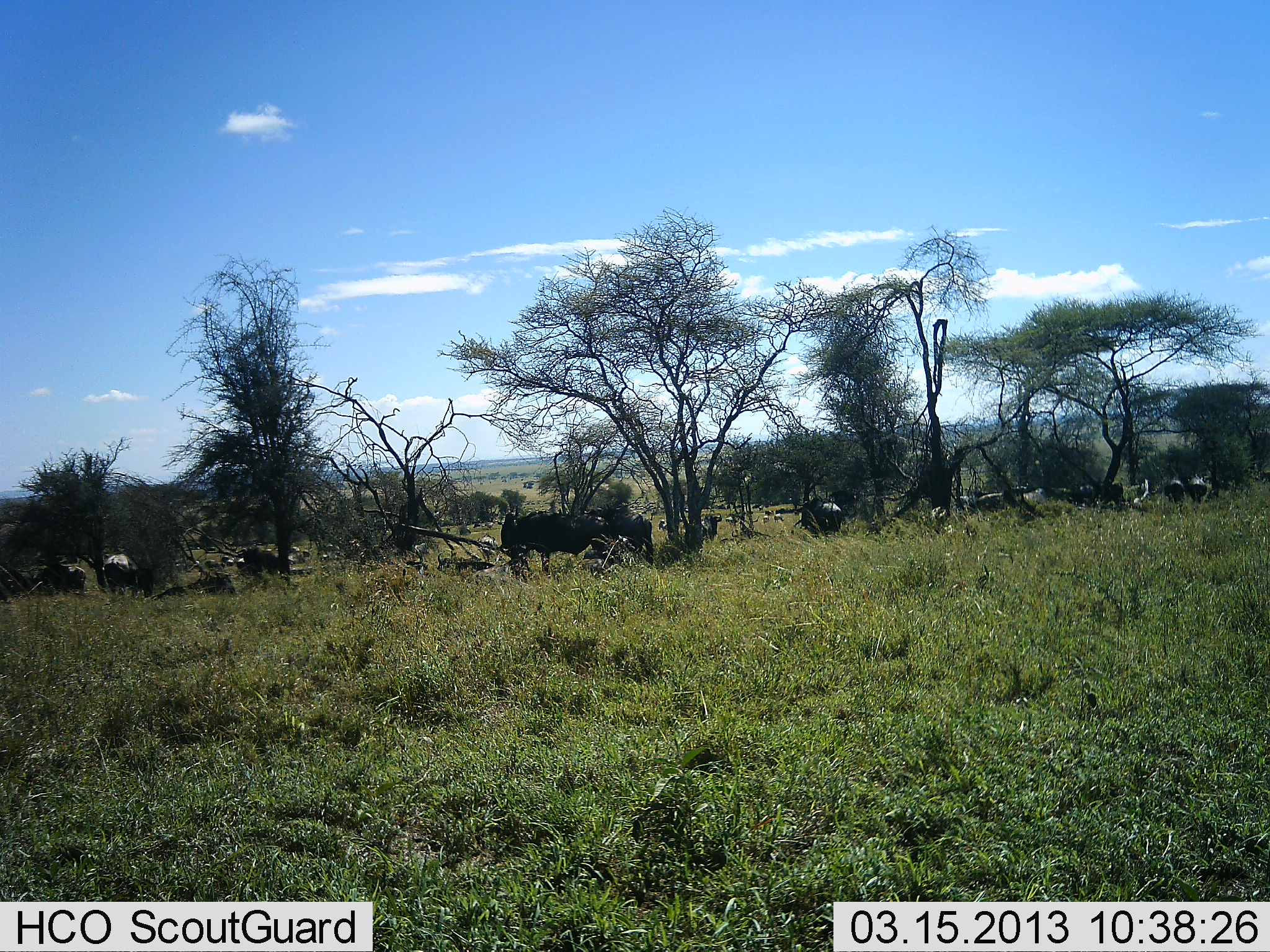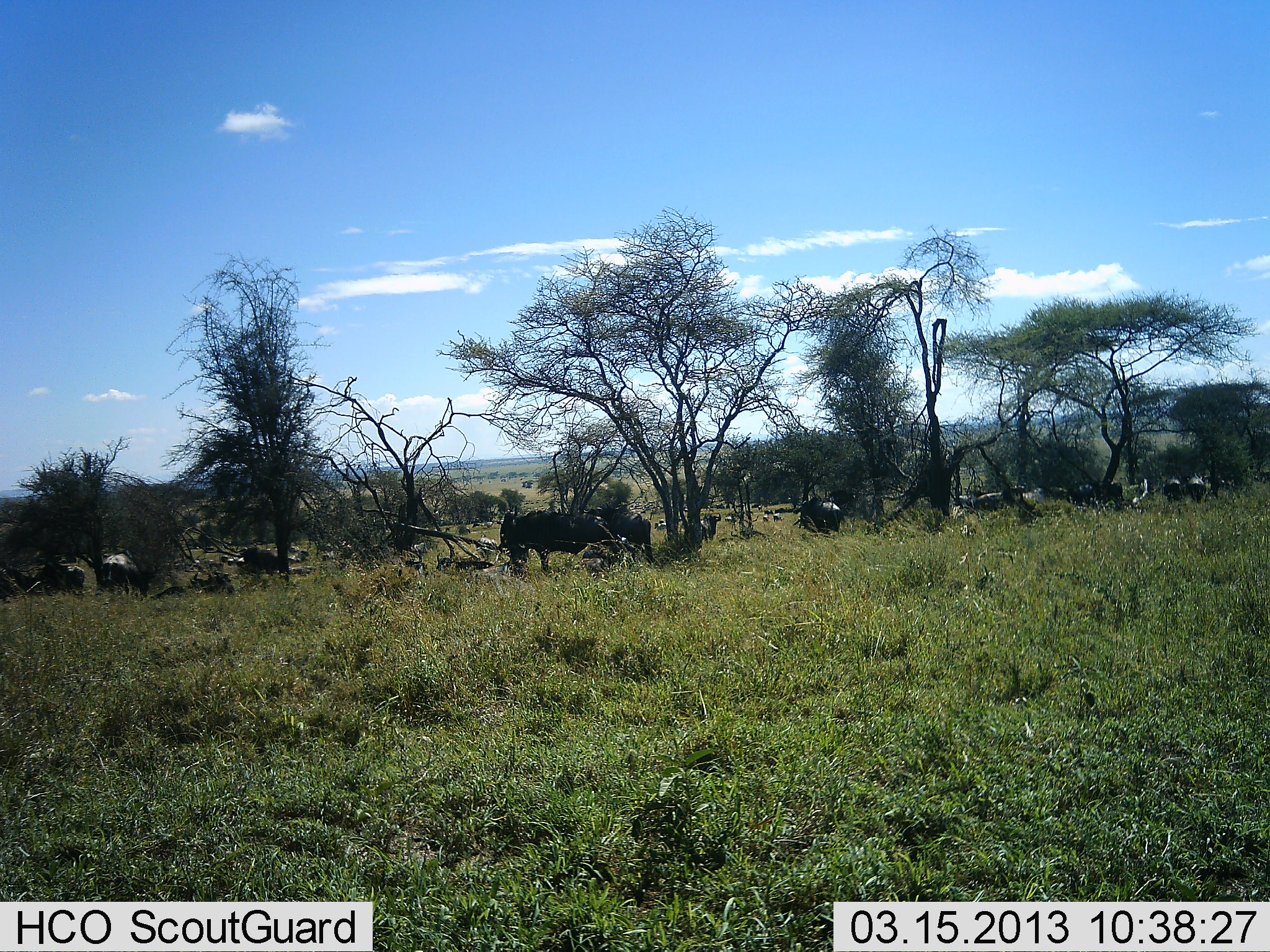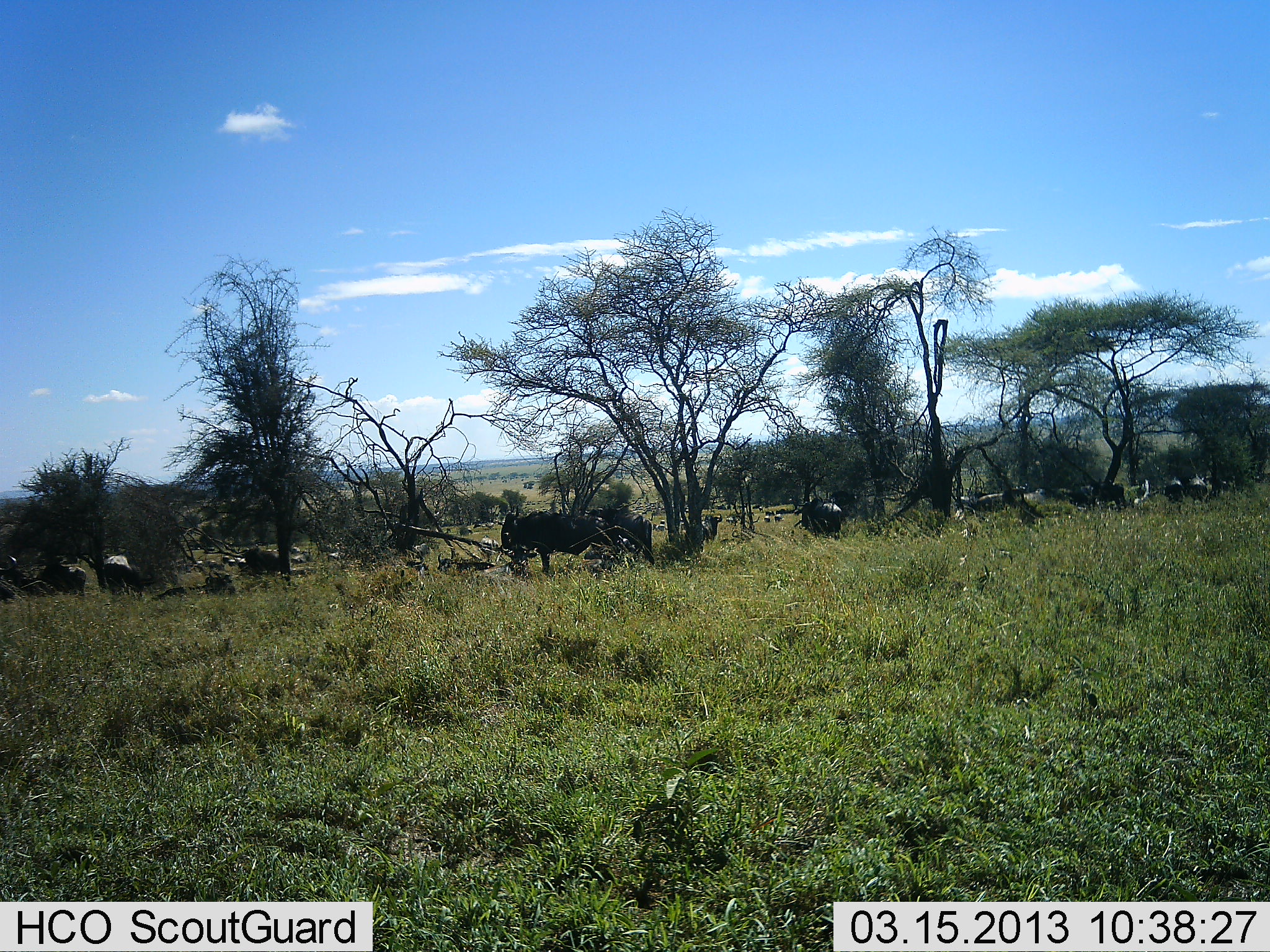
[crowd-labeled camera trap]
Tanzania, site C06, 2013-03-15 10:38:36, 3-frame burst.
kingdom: Animalia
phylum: Chordata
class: Mammalia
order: Artiodactyla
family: Bovidae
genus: Connochaetes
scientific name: Connochaetes taurinus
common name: blue wildebeest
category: wildebeest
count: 11-50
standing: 88%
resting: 41%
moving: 18%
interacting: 0%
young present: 0%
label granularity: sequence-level